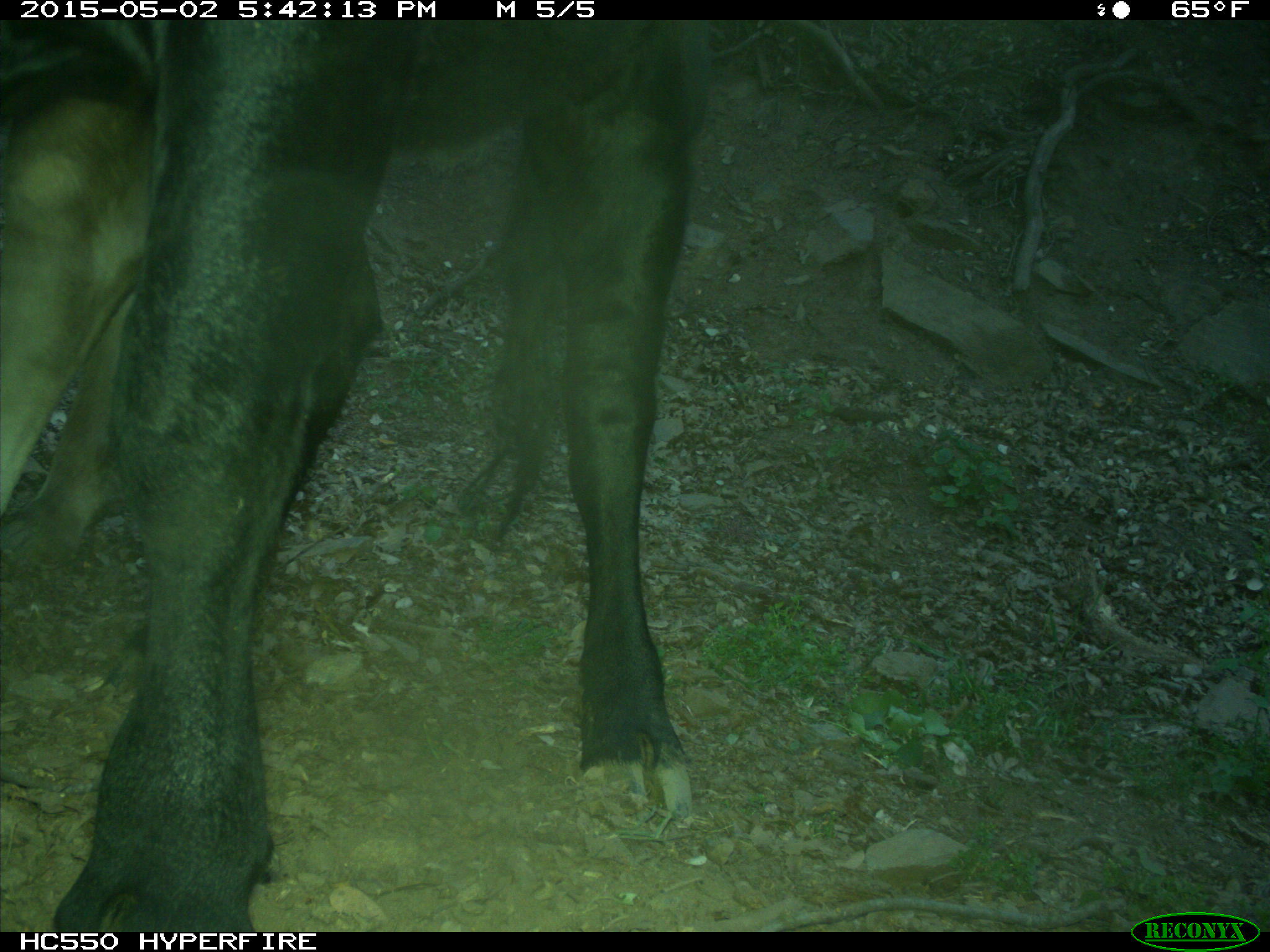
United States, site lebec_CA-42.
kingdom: Animalia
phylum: Chordata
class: Mammalia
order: Artiodactyla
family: Bovidae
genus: Bos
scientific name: Bos taurus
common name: domestic cow